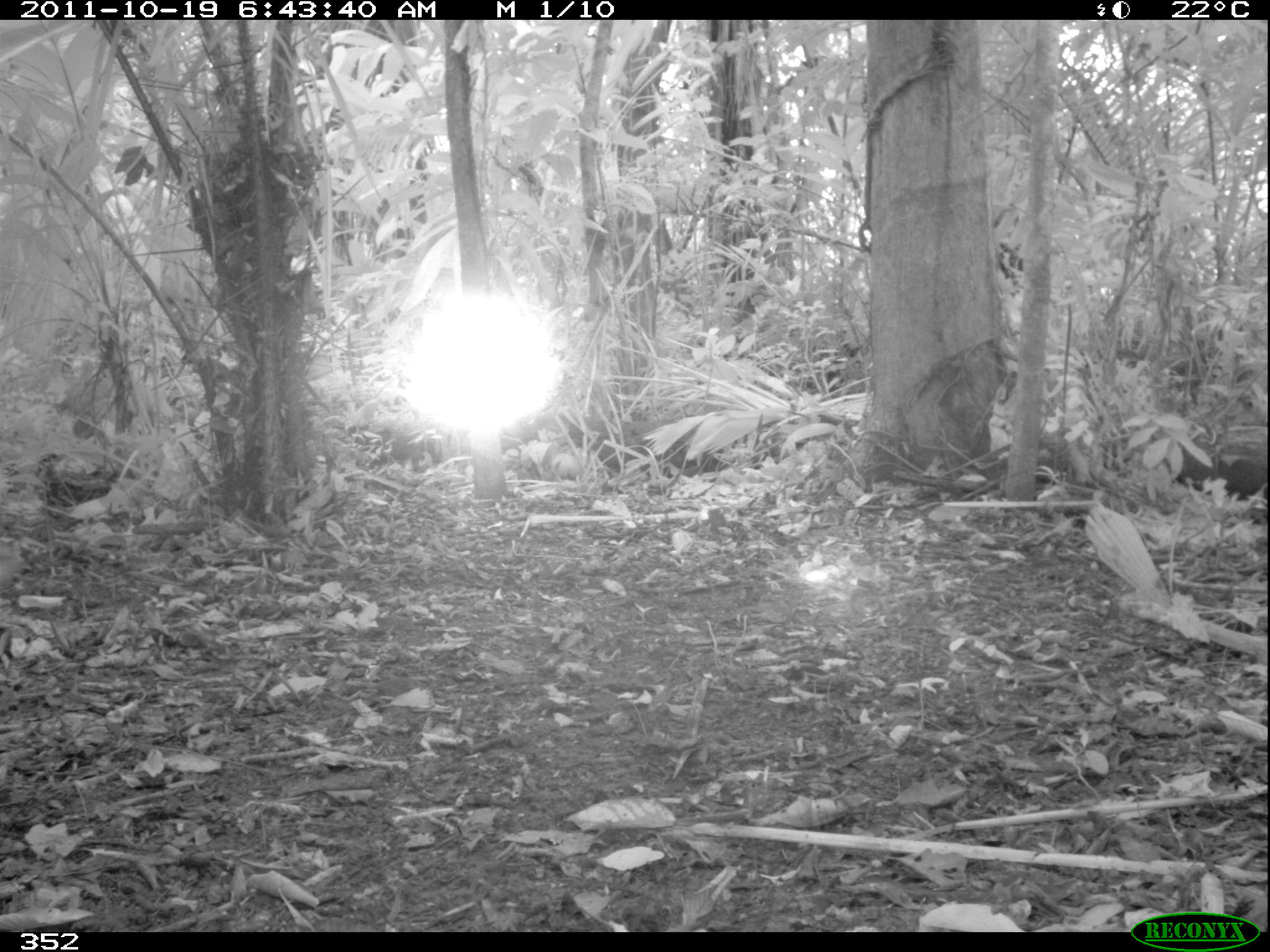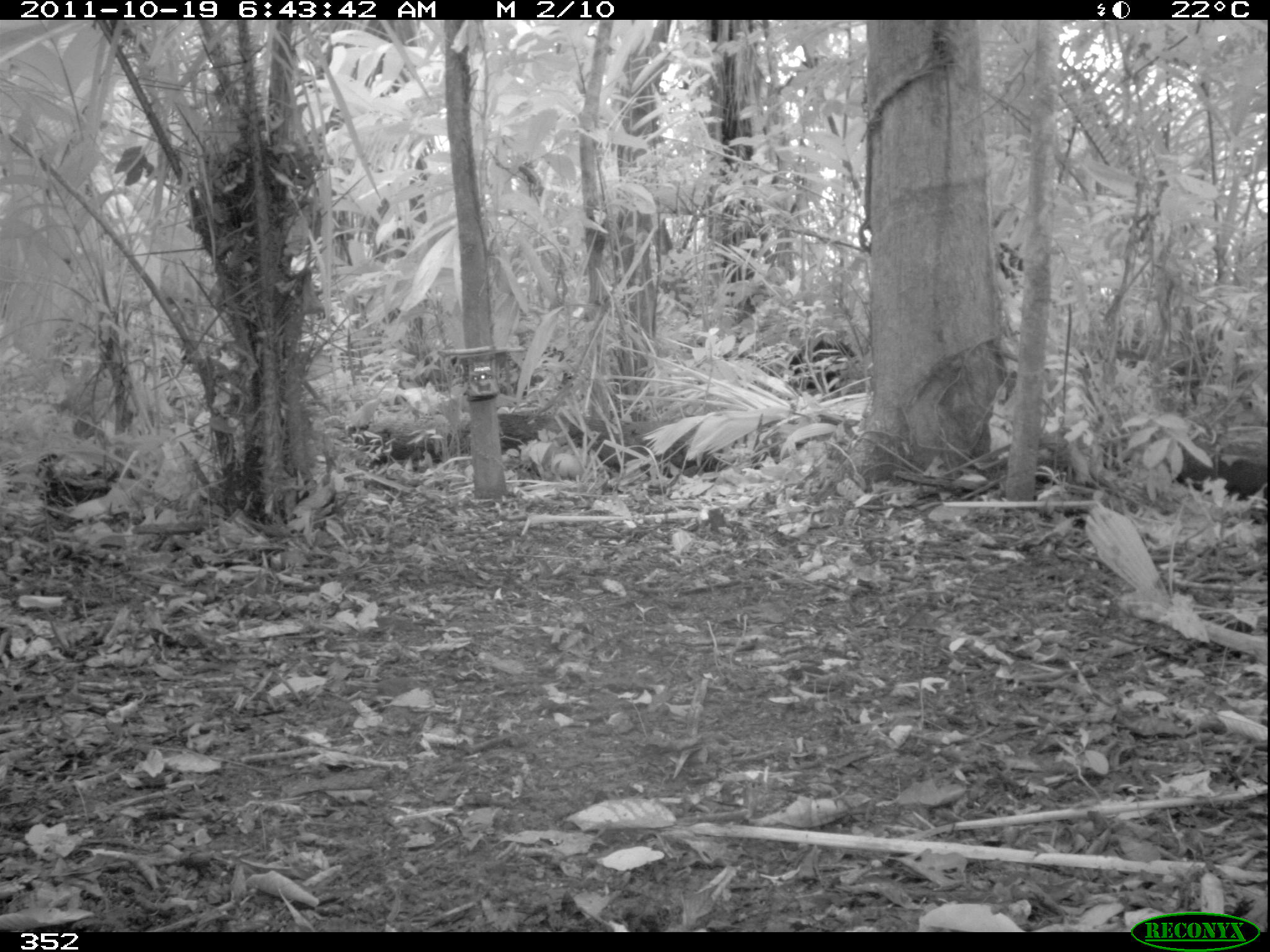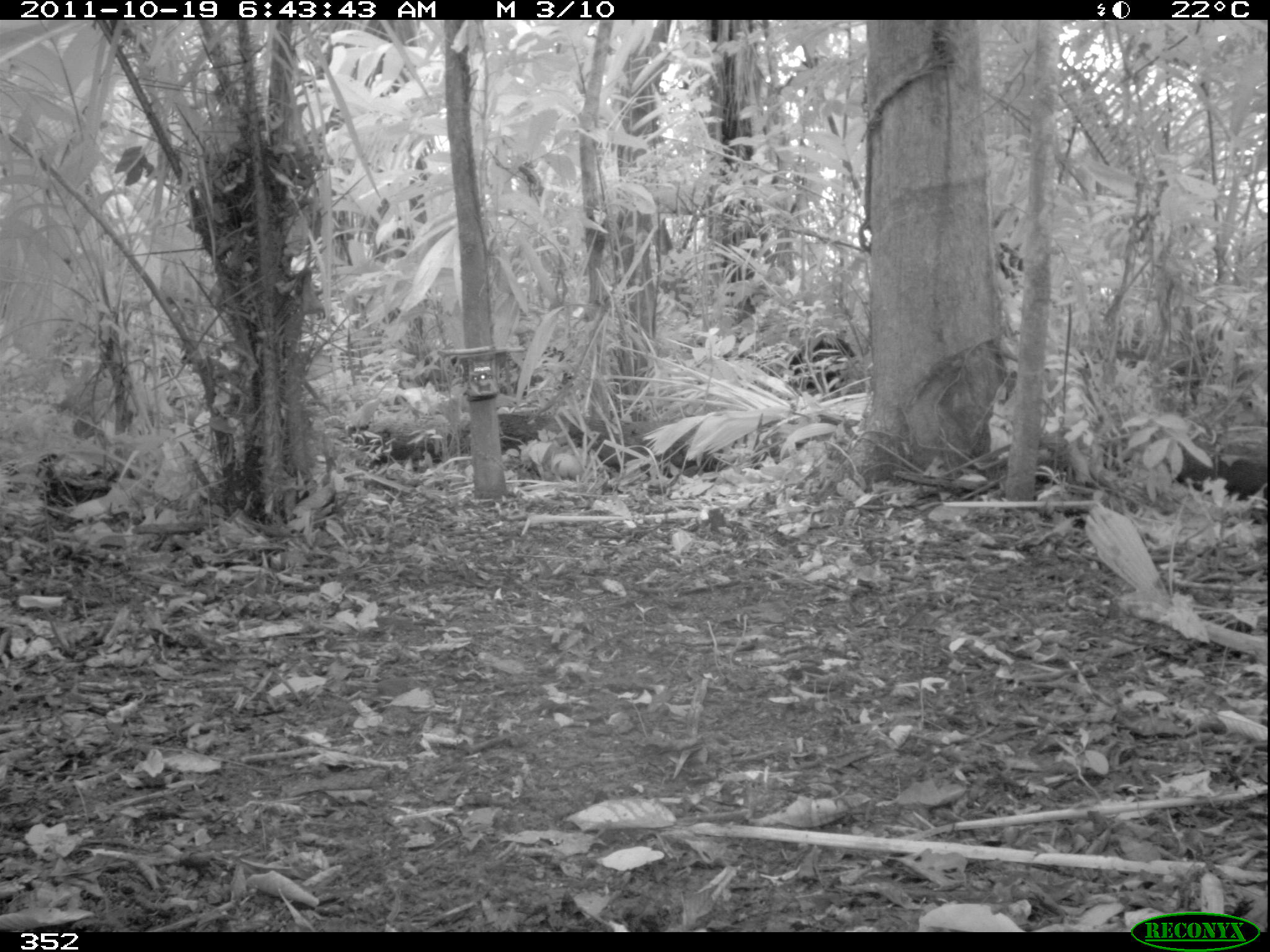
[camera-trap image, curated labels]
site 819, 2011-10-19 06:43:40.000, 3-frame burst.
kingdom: Animalia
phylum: Chordata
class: Mammalia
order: Artiodactyla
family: Tayassuidae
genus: Tayassu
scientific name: Tayassu pecari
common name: white-lipped peccary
Tayassu pecari (white-lipped peccary).